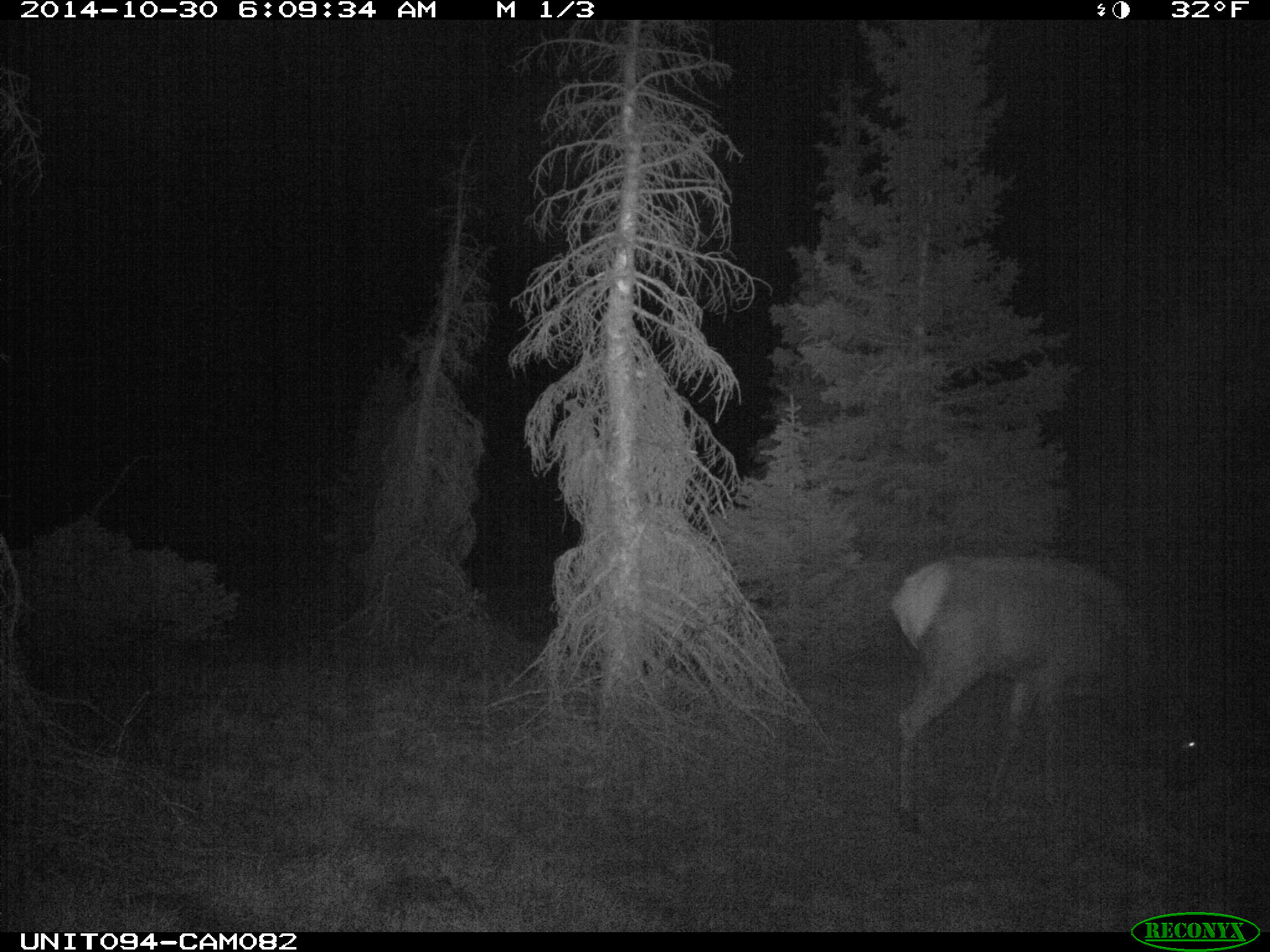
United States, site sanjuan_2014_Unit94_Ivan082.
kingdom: Animalia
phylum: Chordata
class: Mammalia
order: Artiodactyla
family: Cervidae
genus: Cervus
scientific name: Cervus elaphus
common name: red deer